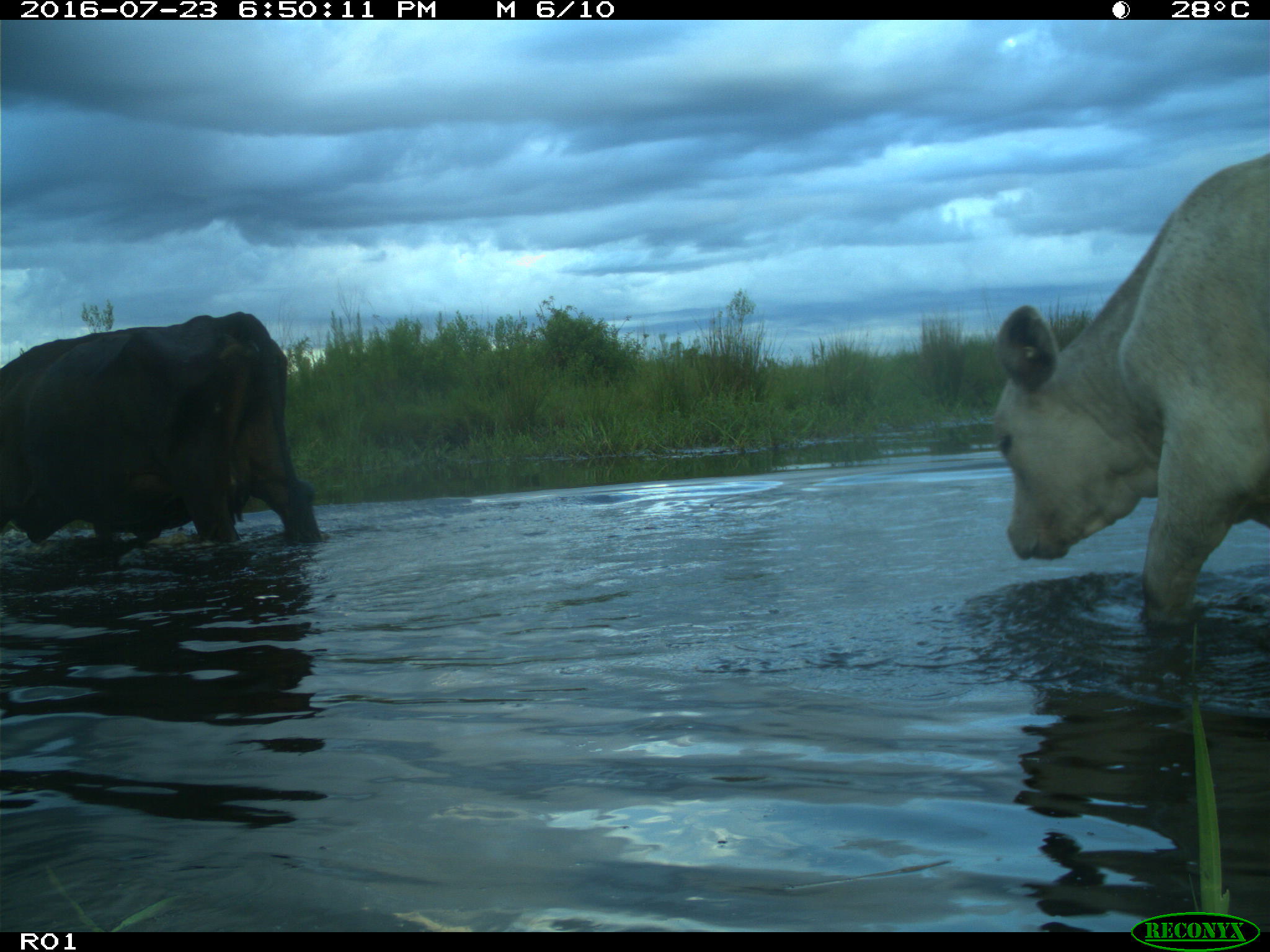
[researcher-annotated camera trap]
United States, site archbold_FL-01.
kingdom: Animalia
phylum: Chordata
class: Mammalia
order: Artiodactyla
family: Bovidae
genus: Bos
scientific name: Bos taurus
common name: domestic cow